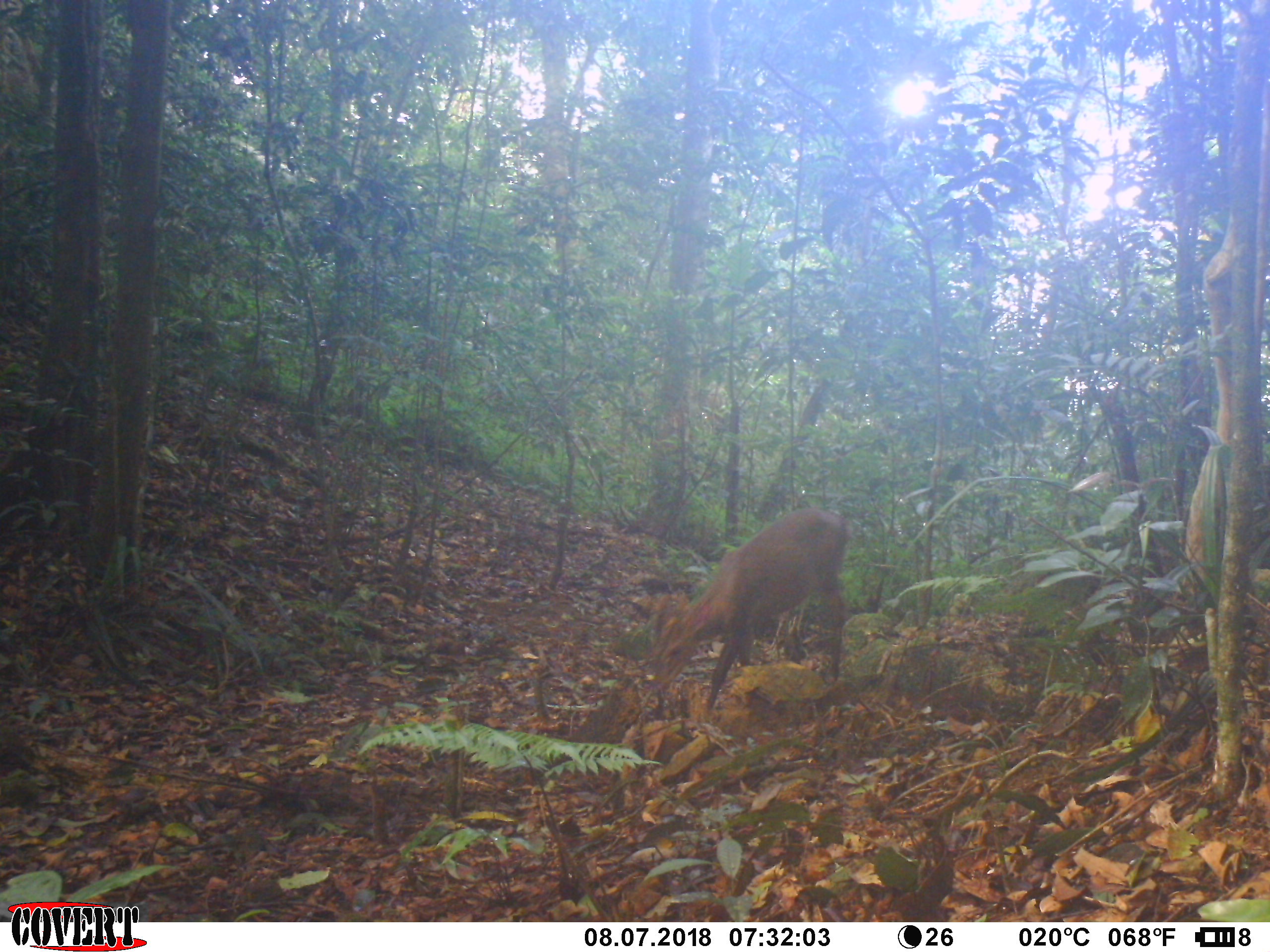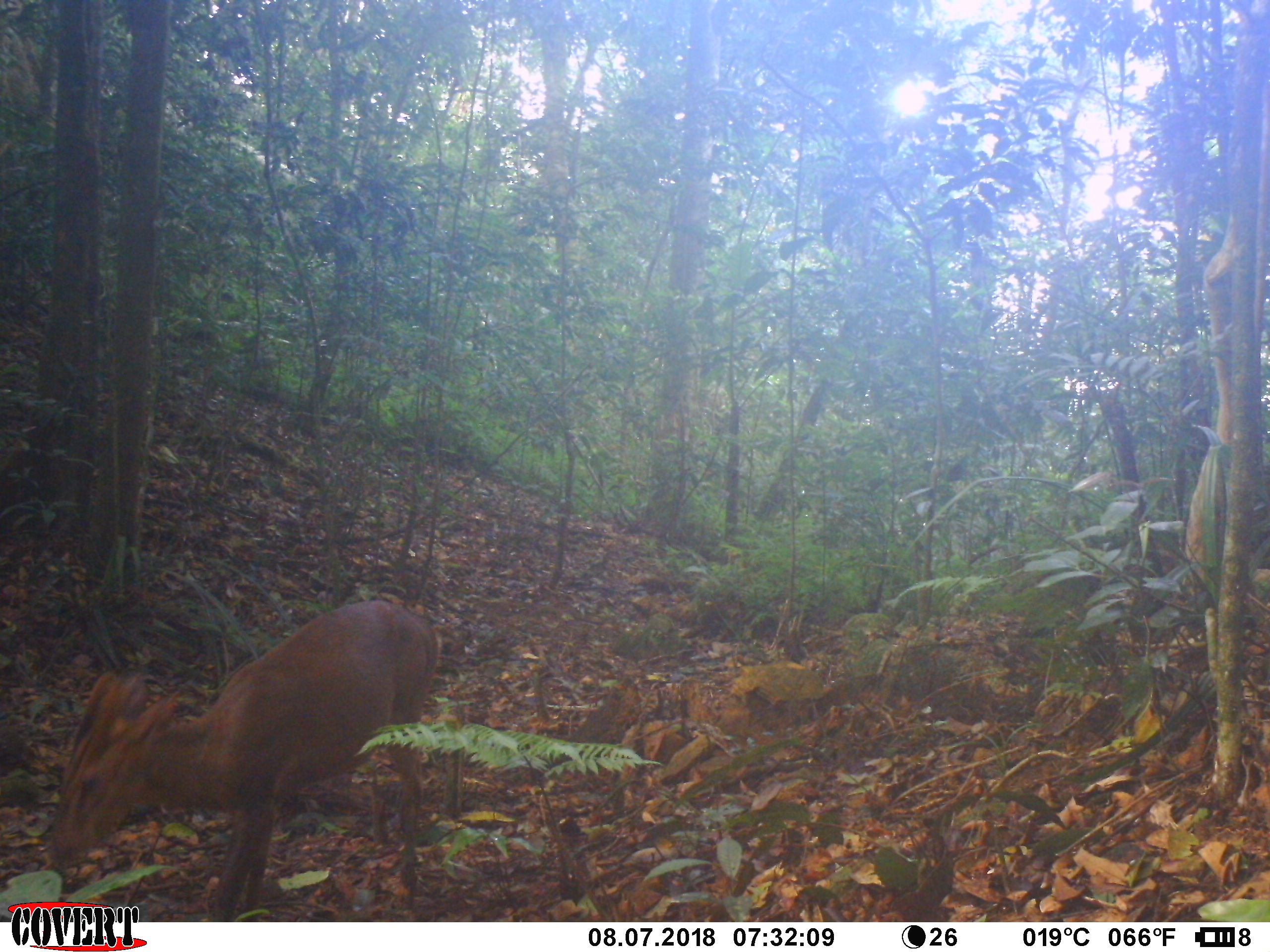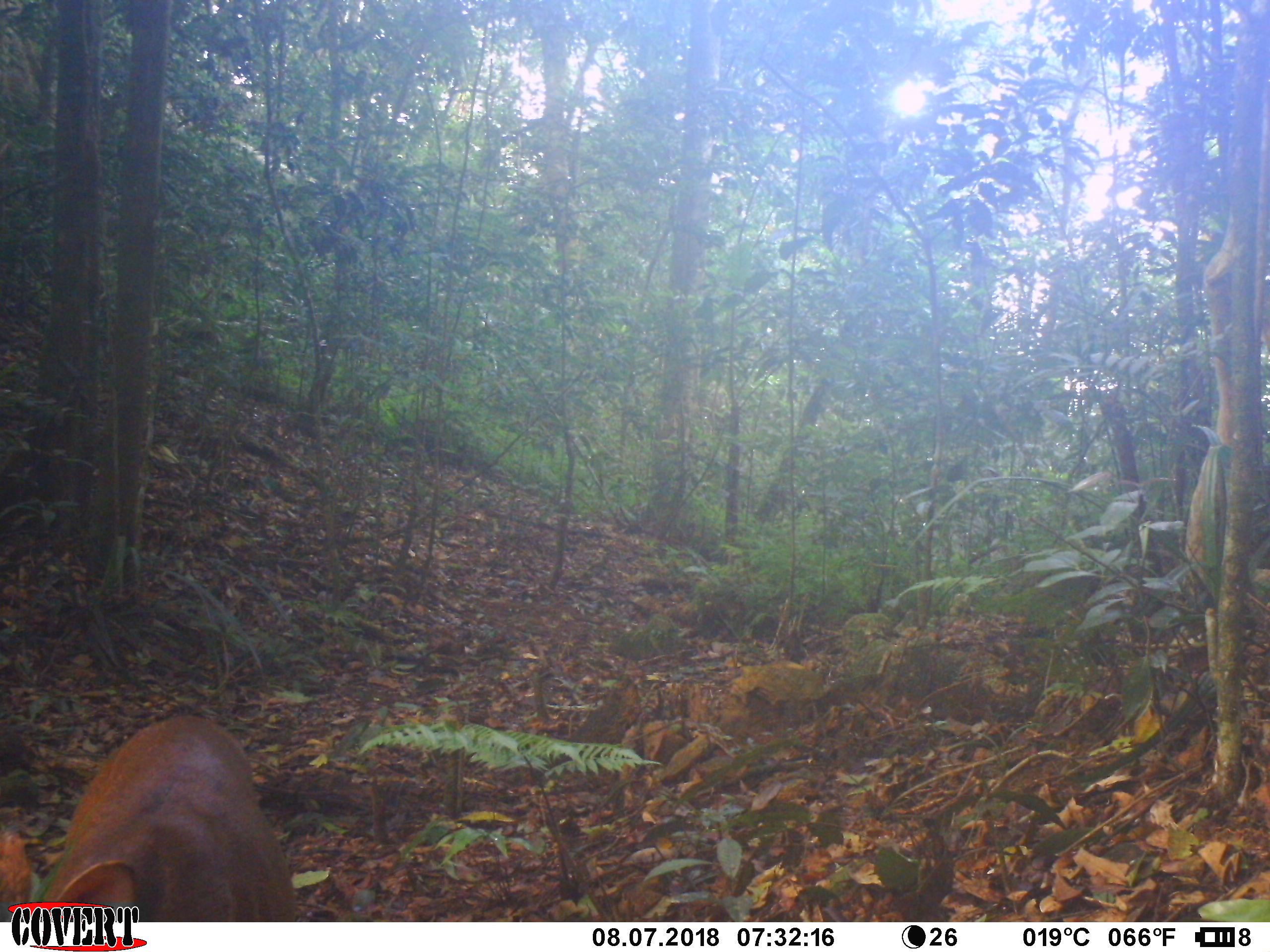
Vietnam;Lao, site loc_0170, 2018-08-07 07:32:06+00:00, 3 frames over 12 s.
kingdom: Animalia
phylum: Chordata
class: Mammalia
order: Artiodactyla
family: Cervidae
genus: Muntiacus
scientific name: Muntiacus vuquangensis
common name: large-antlered muntjac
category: large antlered muntjac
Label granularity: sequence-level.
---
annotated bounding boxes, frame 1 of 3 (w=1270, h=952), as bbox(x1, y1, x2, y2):
large antlered muntjac: bbox(648, 503, 848, 718)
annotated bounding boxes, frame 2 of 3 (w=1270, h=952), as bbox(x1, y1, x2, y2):
large antlered muntjac: bbox(49, 600, 437, 922)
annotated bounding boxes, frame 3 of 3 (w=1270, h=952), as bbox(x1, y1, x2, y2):
large antlered muntjac: bbox(2, 712, 297, 921)